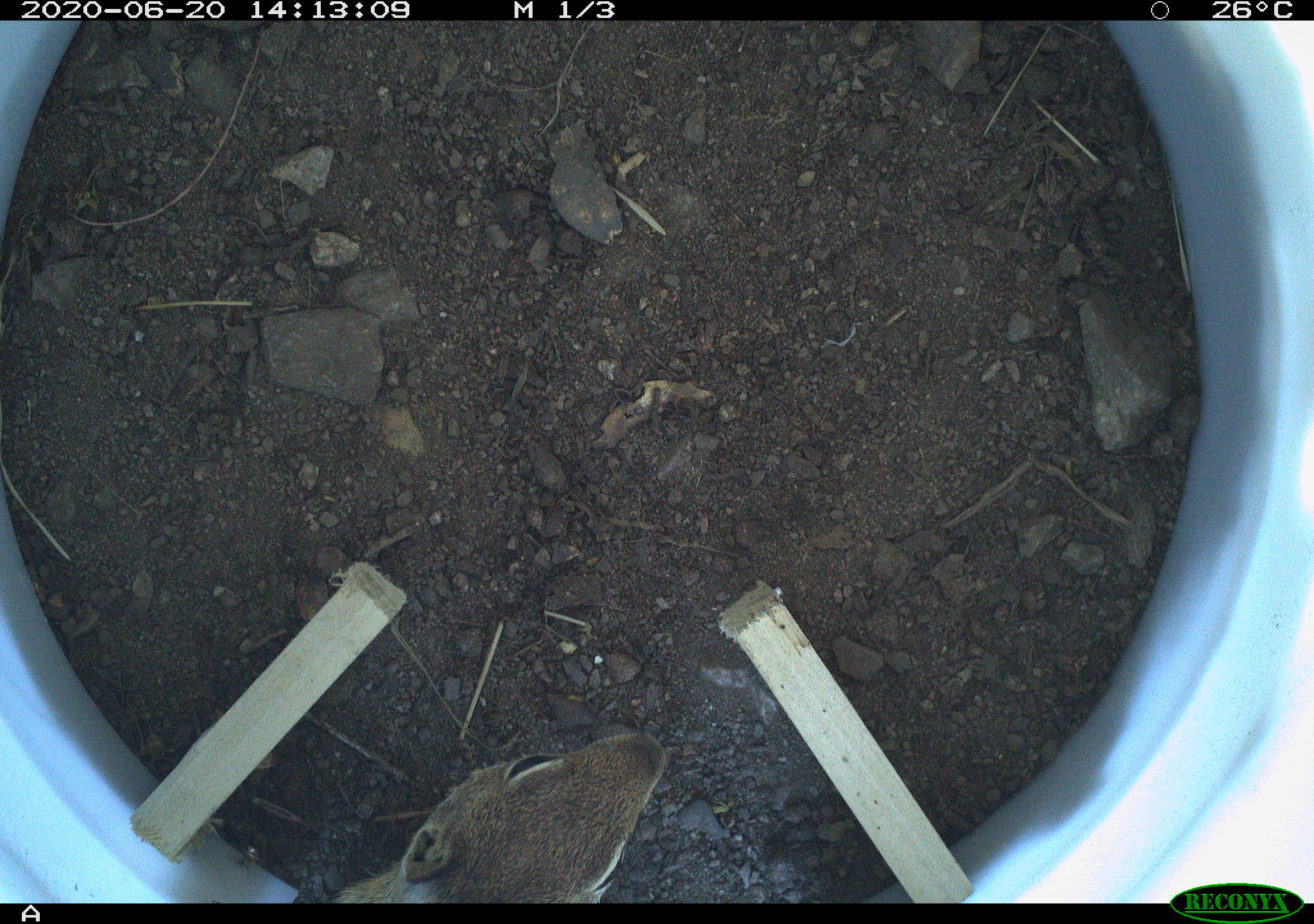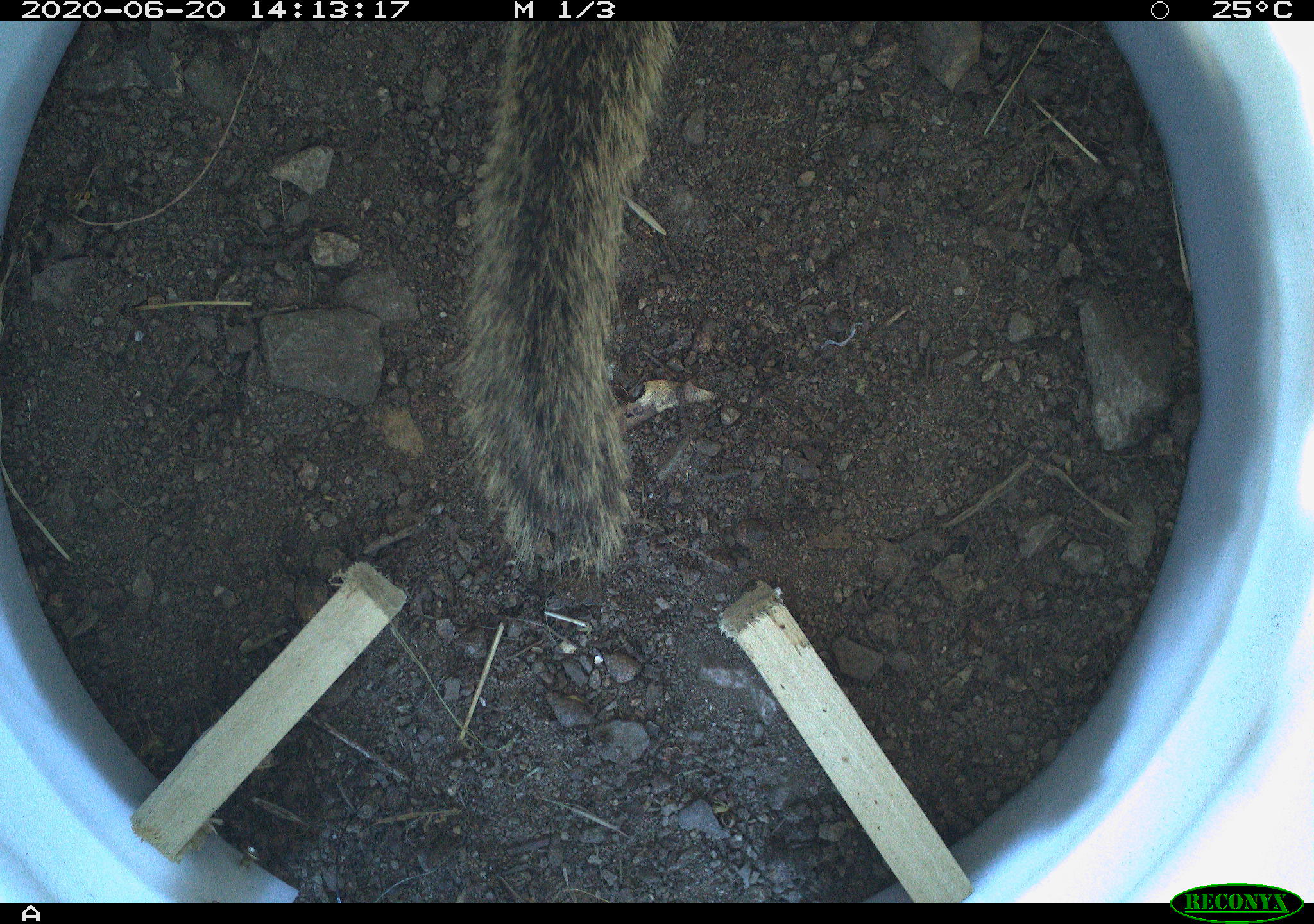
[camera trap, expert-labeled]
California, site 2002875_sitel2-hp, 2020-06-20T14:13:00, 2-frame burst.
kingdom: Animalia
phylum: Chordata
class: Mammalia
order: Rodentia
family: Sciuridae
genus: Otospermophilus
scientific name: Otospermophilus beecheyi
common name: california ground squirrel